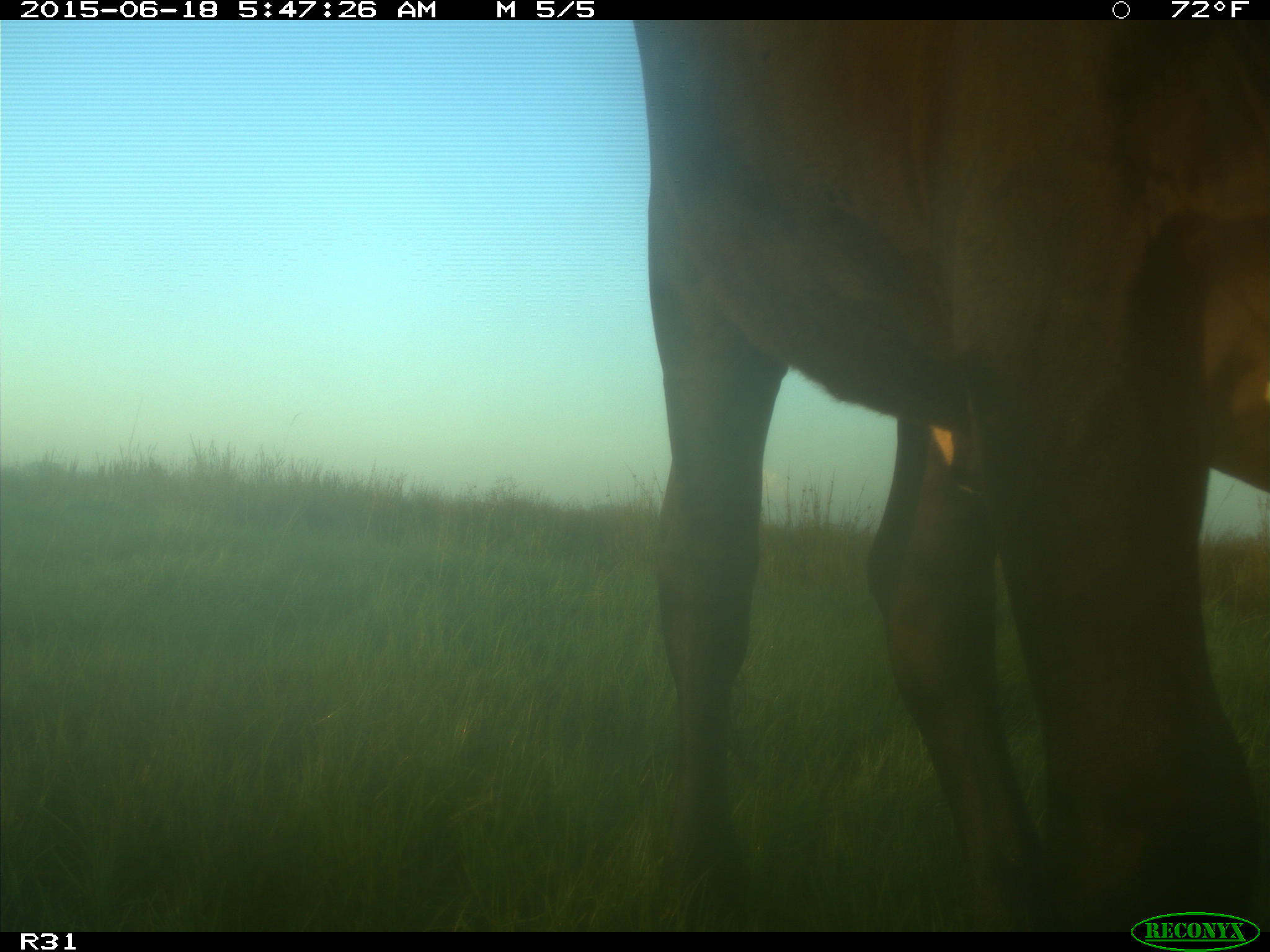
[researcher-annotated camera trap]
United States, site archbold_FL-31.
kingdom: Animalia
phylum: Chordata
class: Mammalia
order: Artiodactyla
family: Bovidae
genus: Bos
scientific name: Bos taurus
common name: domestic cow